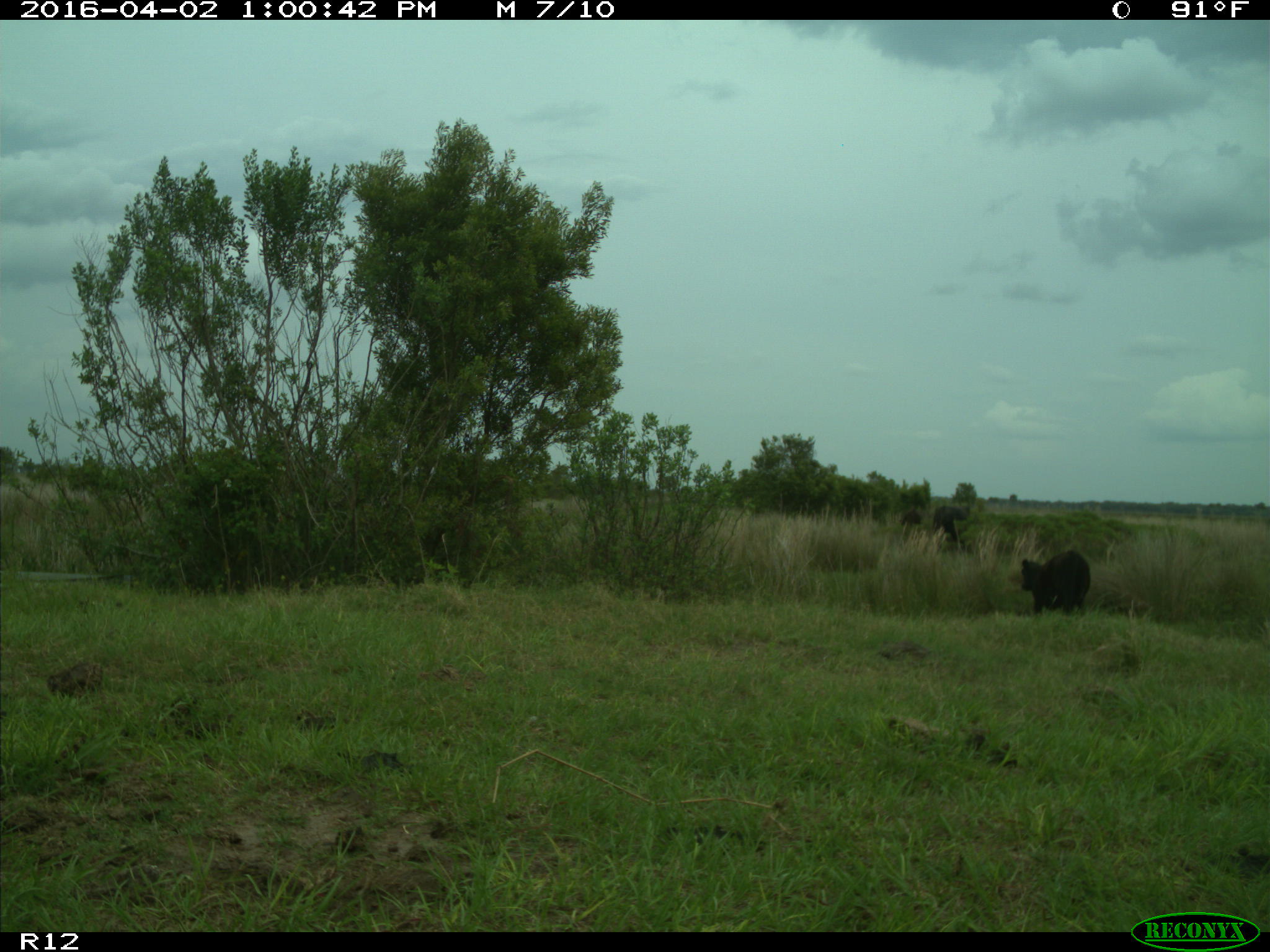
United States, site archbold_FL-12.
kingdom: Animalia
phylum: Chordata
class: Mammalia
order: Artiodactyla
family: Bovidae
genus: Bos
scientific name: Bos taurus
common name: domestic cow